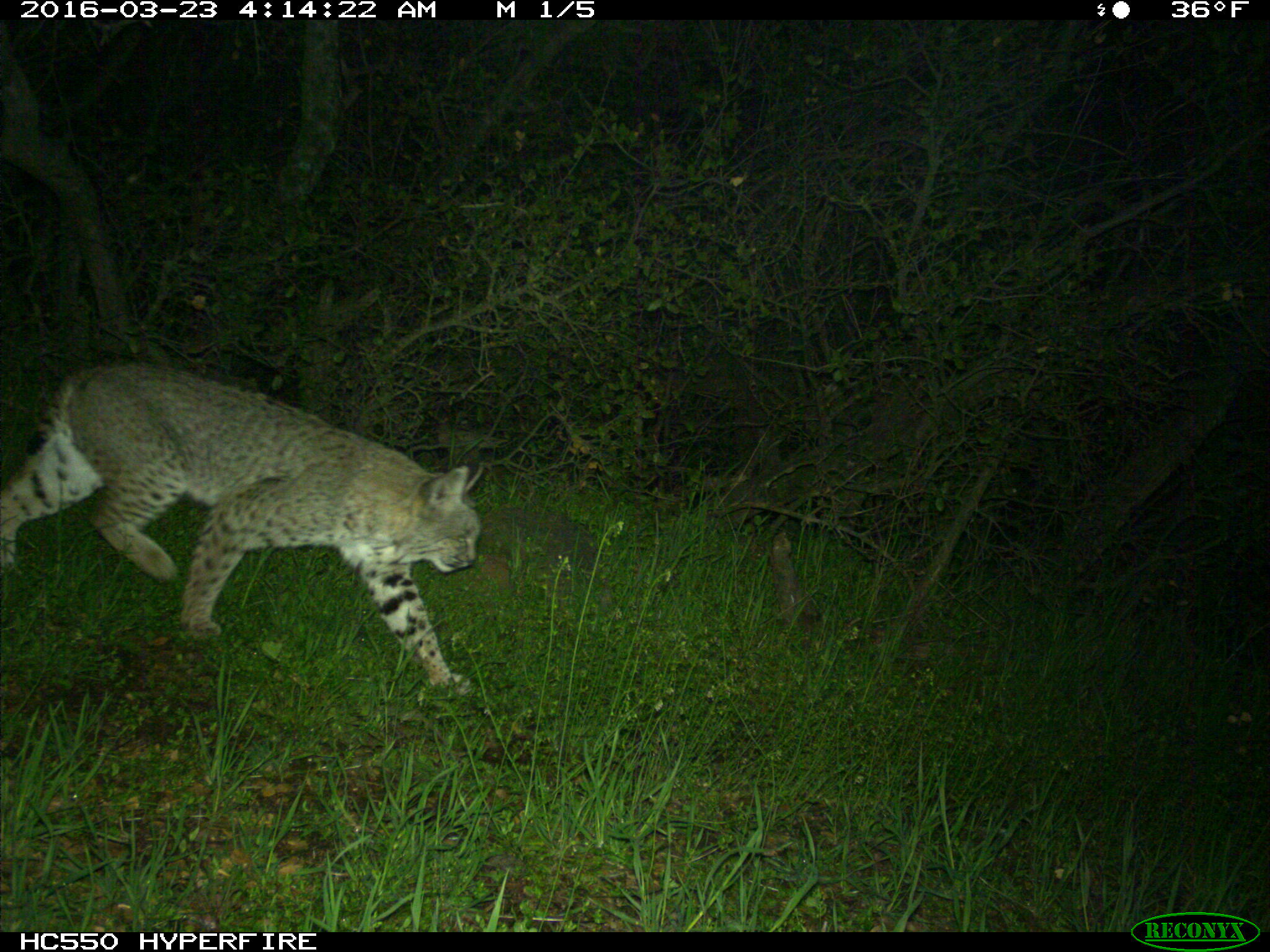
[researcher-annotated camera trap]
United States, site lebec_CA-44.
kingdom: Animalia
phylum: Chordata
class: Mammalia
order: Carnivora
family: Felidae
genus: Lynx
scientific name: Lynx rufus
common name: bobcat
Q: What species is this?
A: Lynx rufus (bobcat).